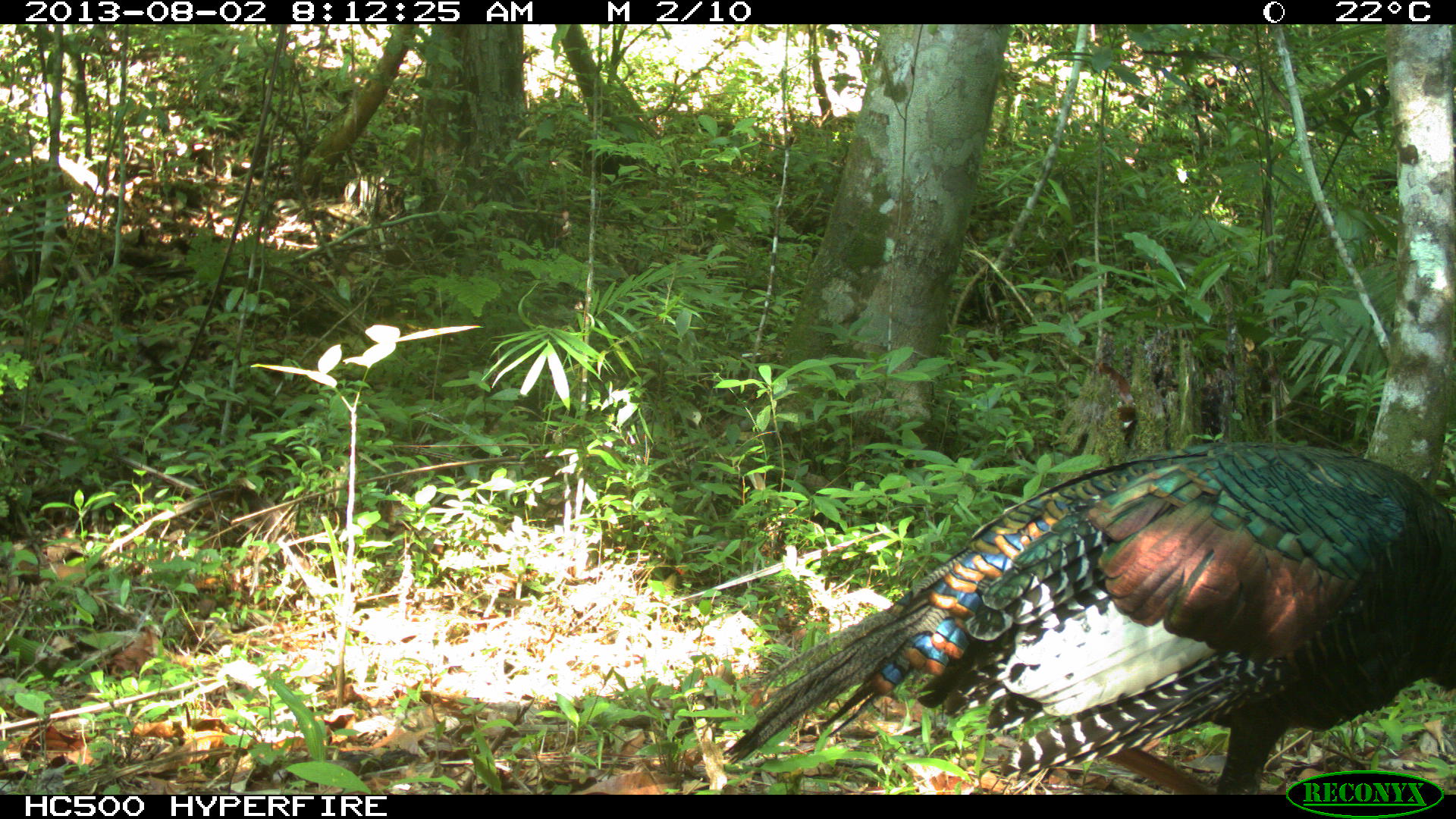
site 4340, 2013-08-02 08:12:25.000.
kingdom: Animalia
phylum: Chordata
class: Aves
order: Galliformes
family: Phasianidae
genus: Meleagris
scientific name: Meleagris ocellata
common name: ocellated turkey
Meleagris ocellata (ocellated turkey), count 1, sex male.